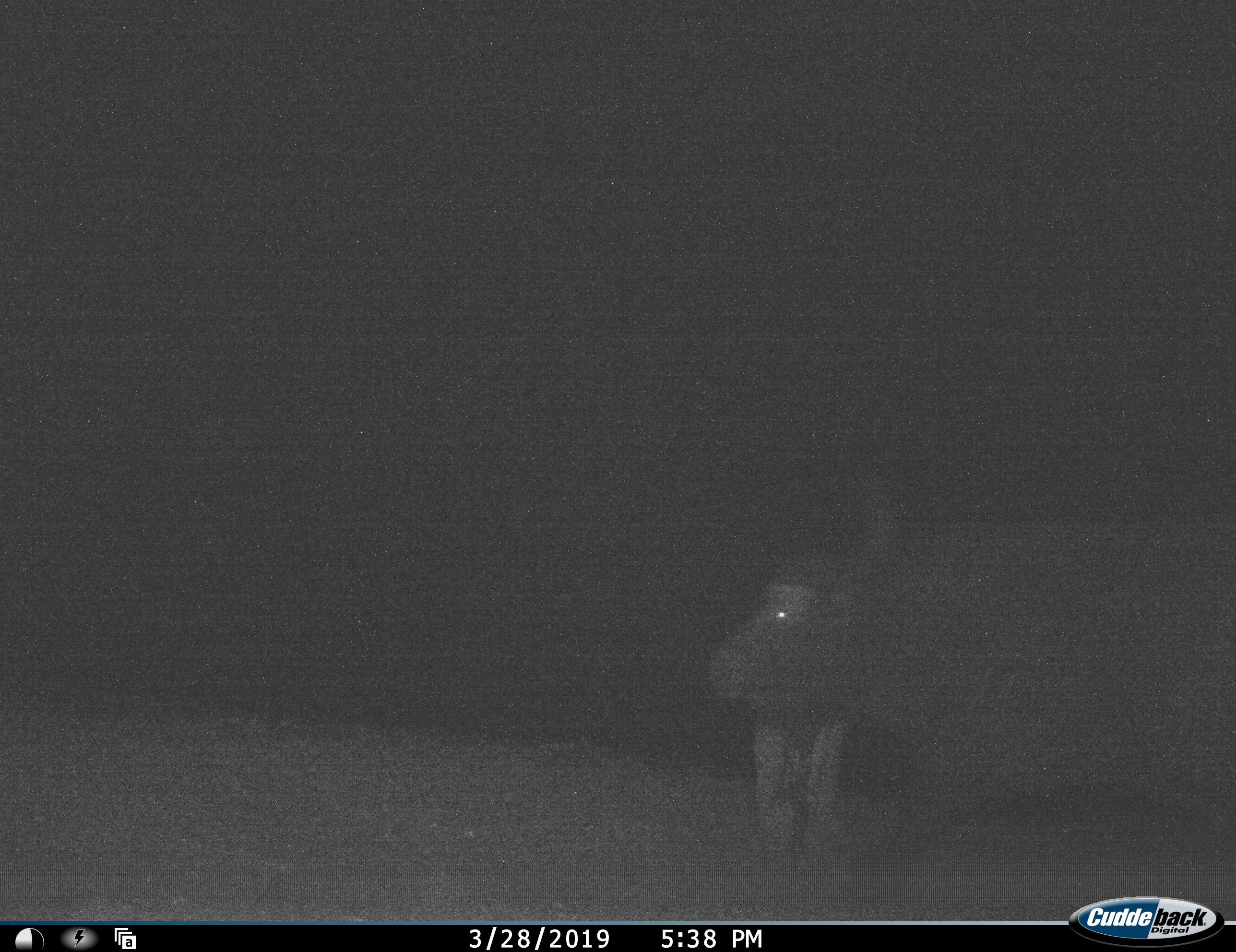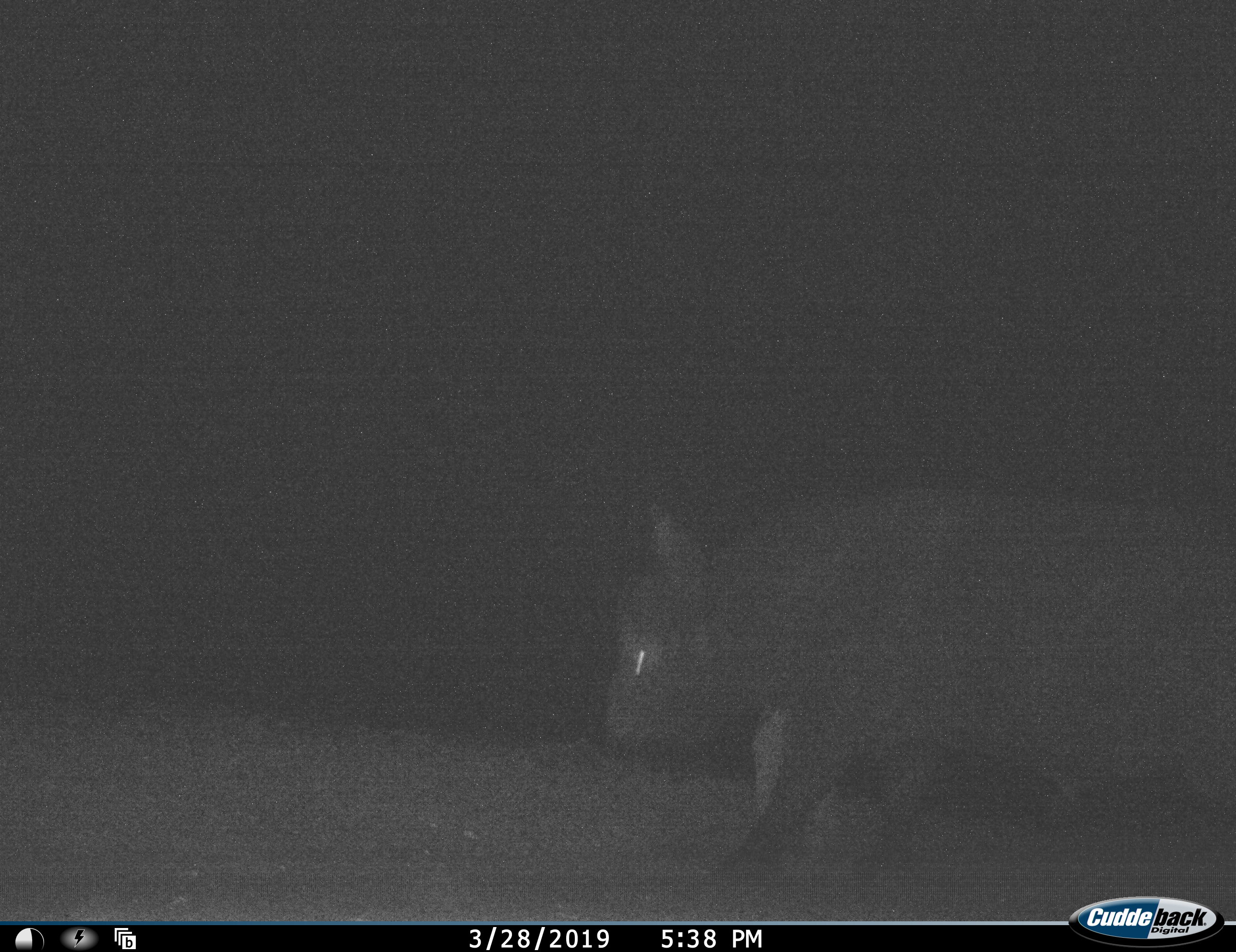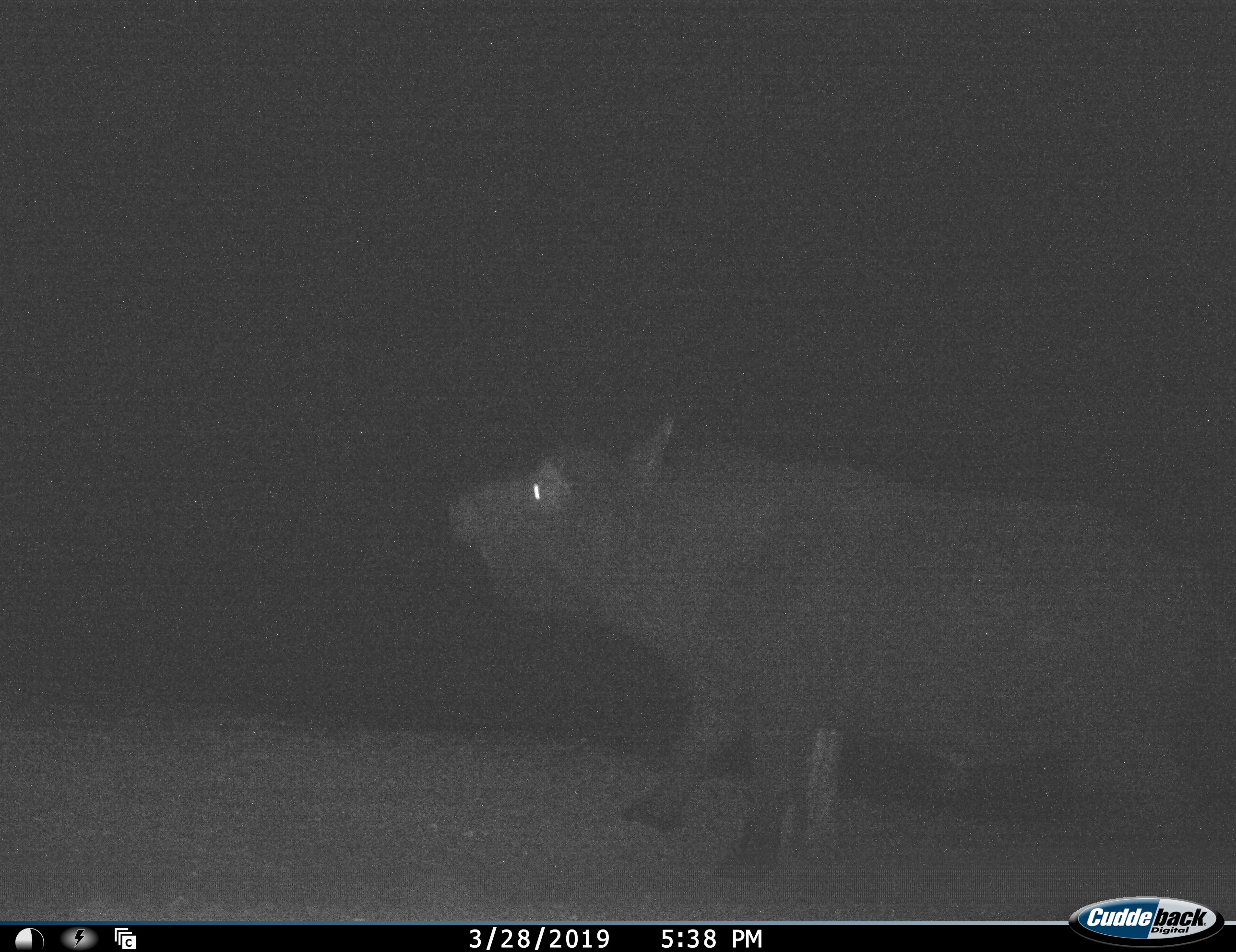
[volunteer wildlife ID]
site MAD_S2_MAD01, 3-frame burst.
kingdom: Animalia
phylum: Chordata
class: Mammalia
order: Artiodactyla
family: Bovidae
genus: Syncerus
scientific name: Syncerus caffer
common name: african buffalo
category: buffalo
Buffalo (african buffalo) (Syncerus caffer), count 1. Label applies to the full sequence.